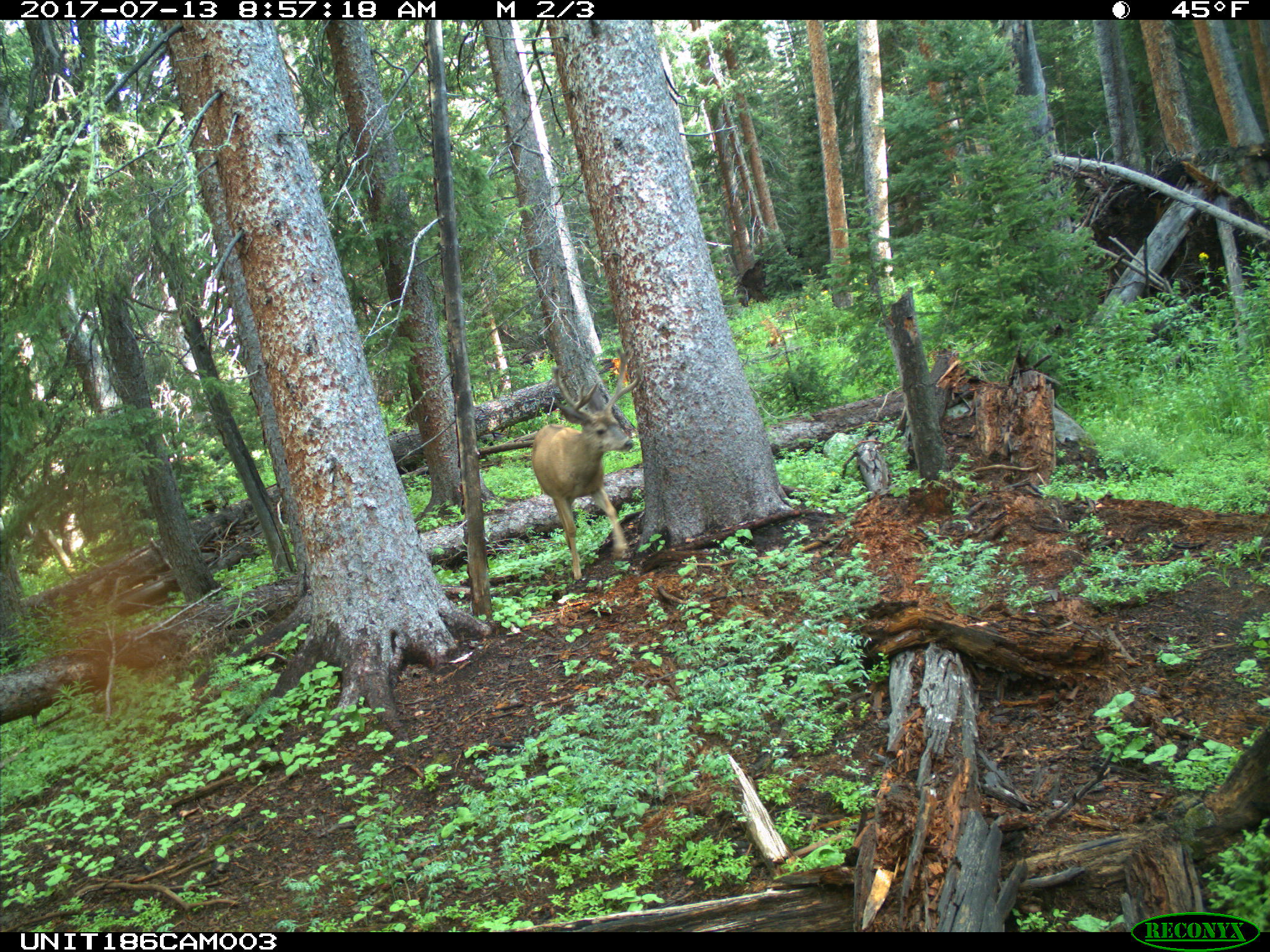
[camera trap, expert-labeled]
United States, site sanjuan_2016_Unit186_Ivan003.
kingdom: Animalia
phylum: Chordata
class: Mammalia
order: Artiodactyla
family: Cervidae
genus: Odocoileus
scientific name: Odocoileus hemionus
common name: mule deer